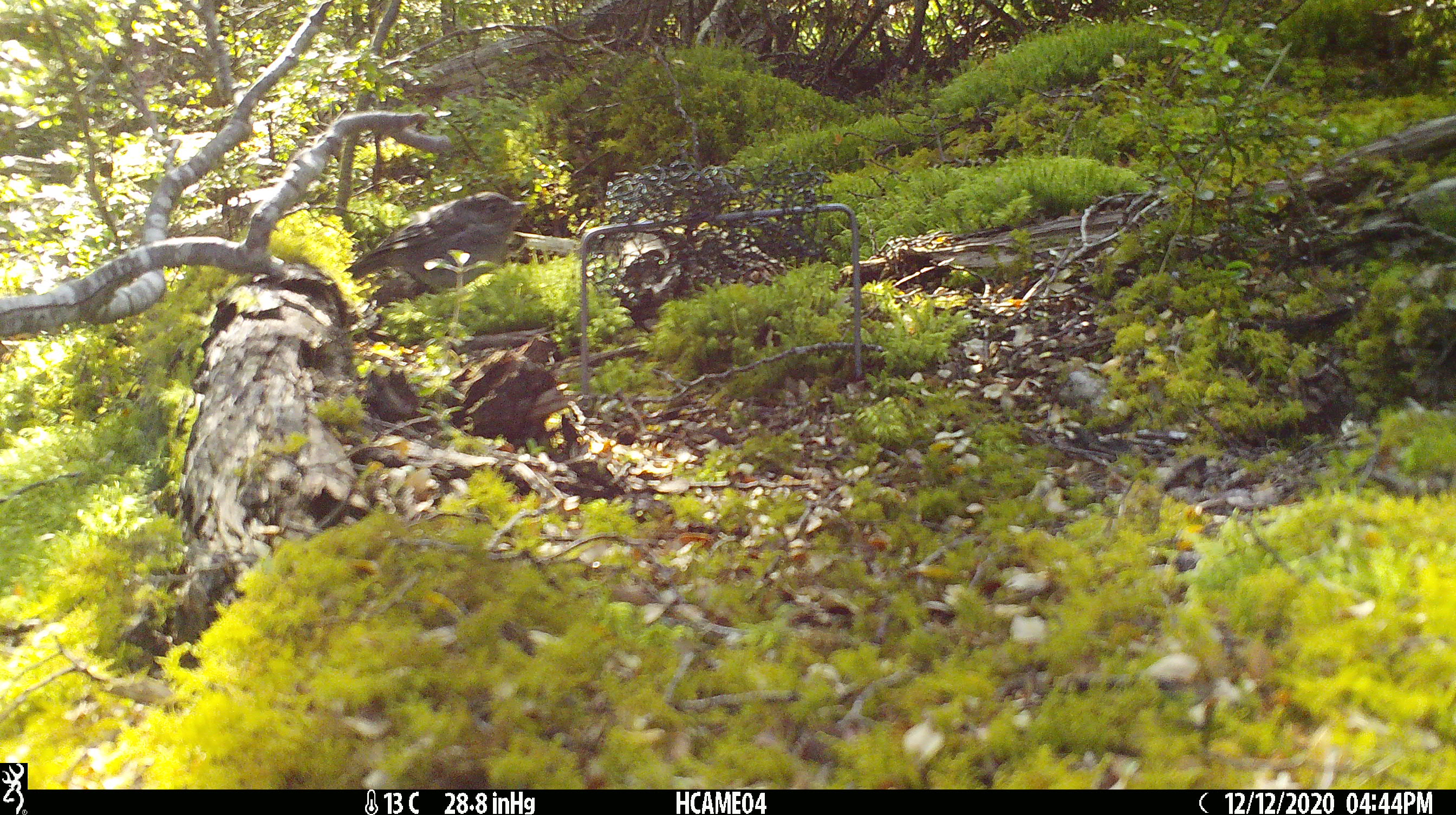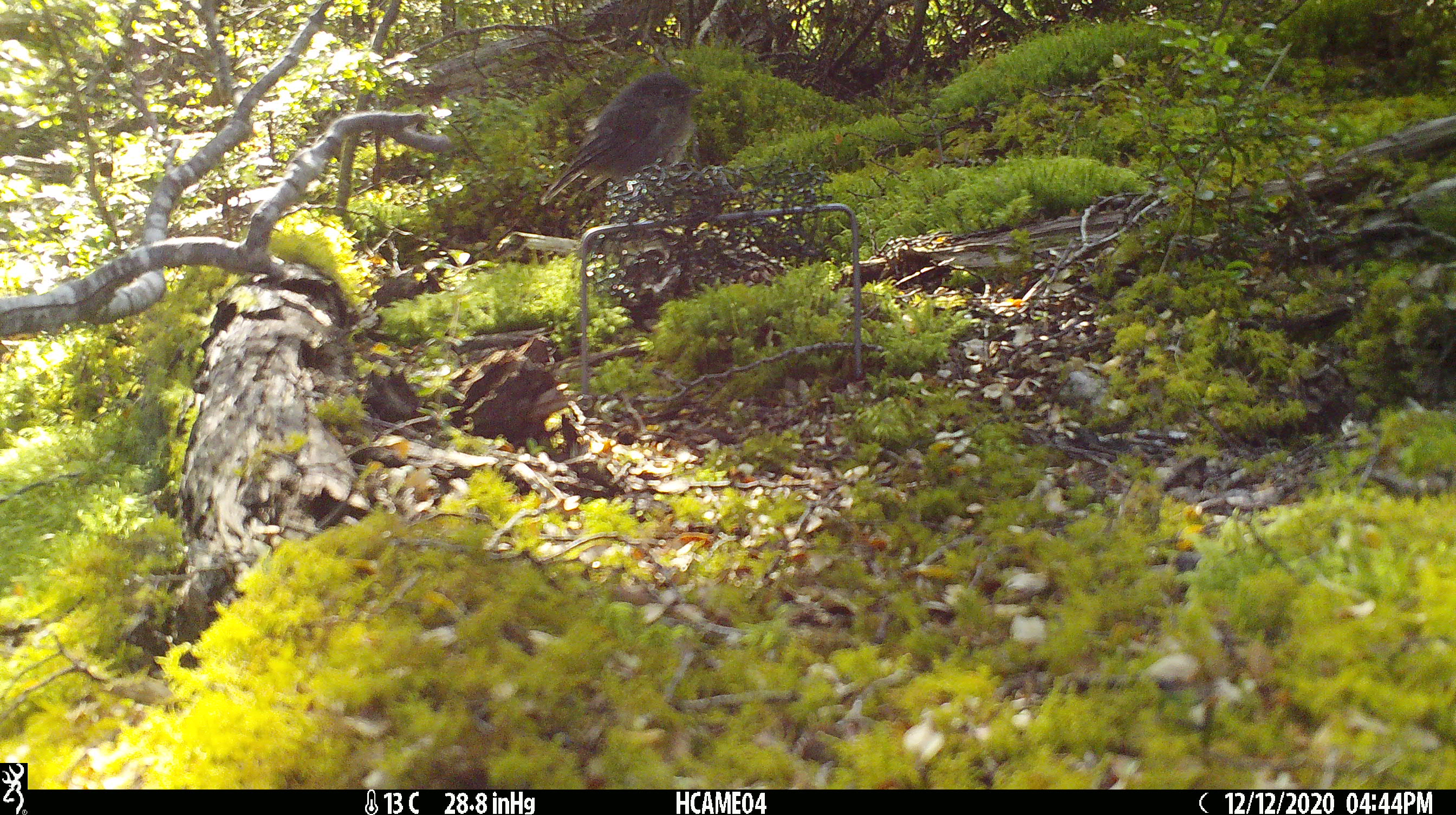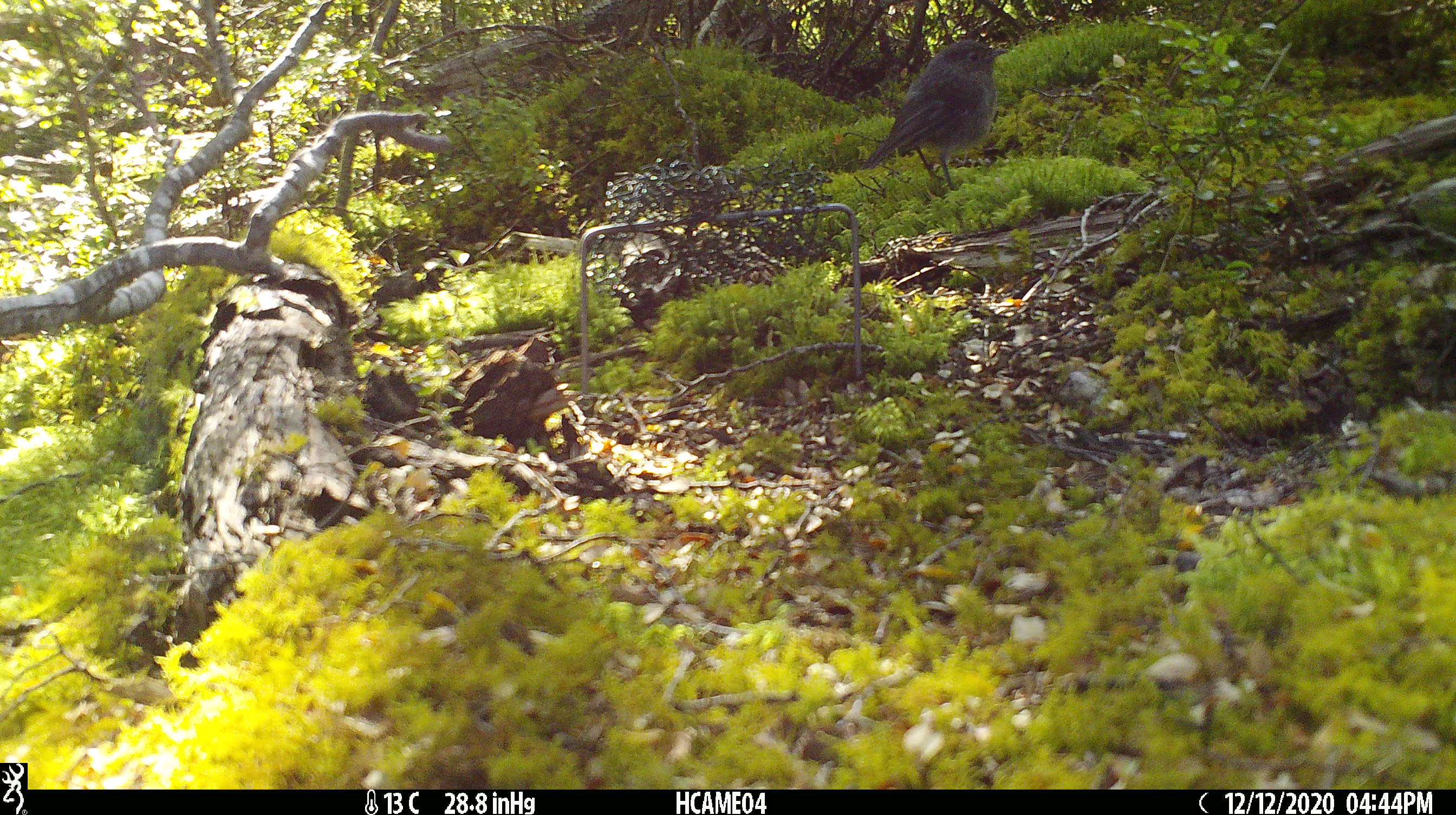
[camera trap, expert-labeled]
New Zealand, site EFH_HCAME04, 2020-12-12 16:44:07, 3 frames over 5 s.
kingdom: Animalia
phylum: Chordata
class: Aves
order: Passeriformes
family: Petroicidae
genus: Petroica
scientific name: Petroica australis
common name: new zealand robin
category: robin